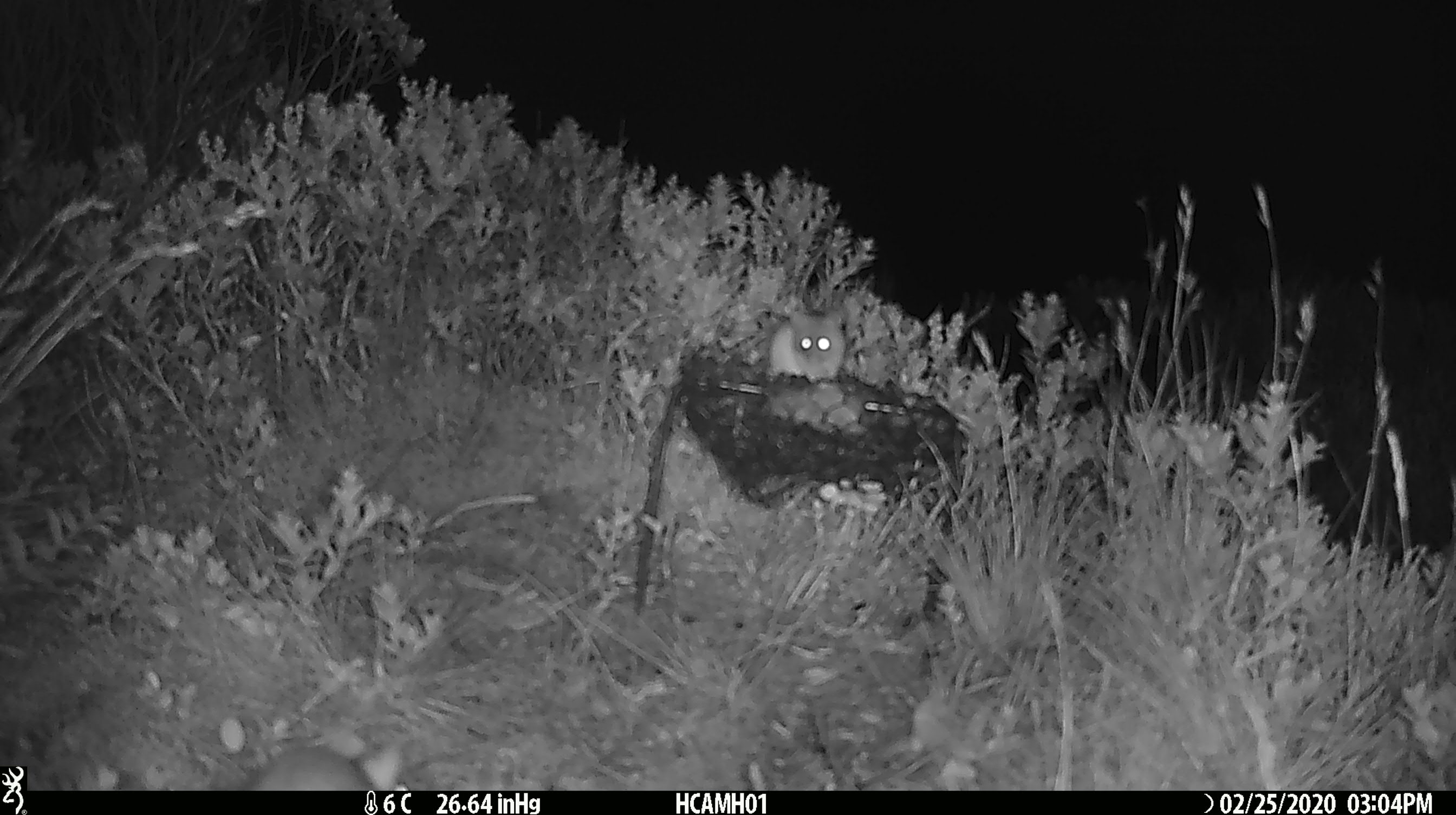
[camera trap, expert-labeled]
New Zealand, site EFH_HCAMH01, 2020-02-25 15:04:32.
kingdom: Animalia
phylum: Chordata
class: Mammalia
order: Rodentia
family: Muridae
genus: Mus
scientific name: Mus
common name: mouse